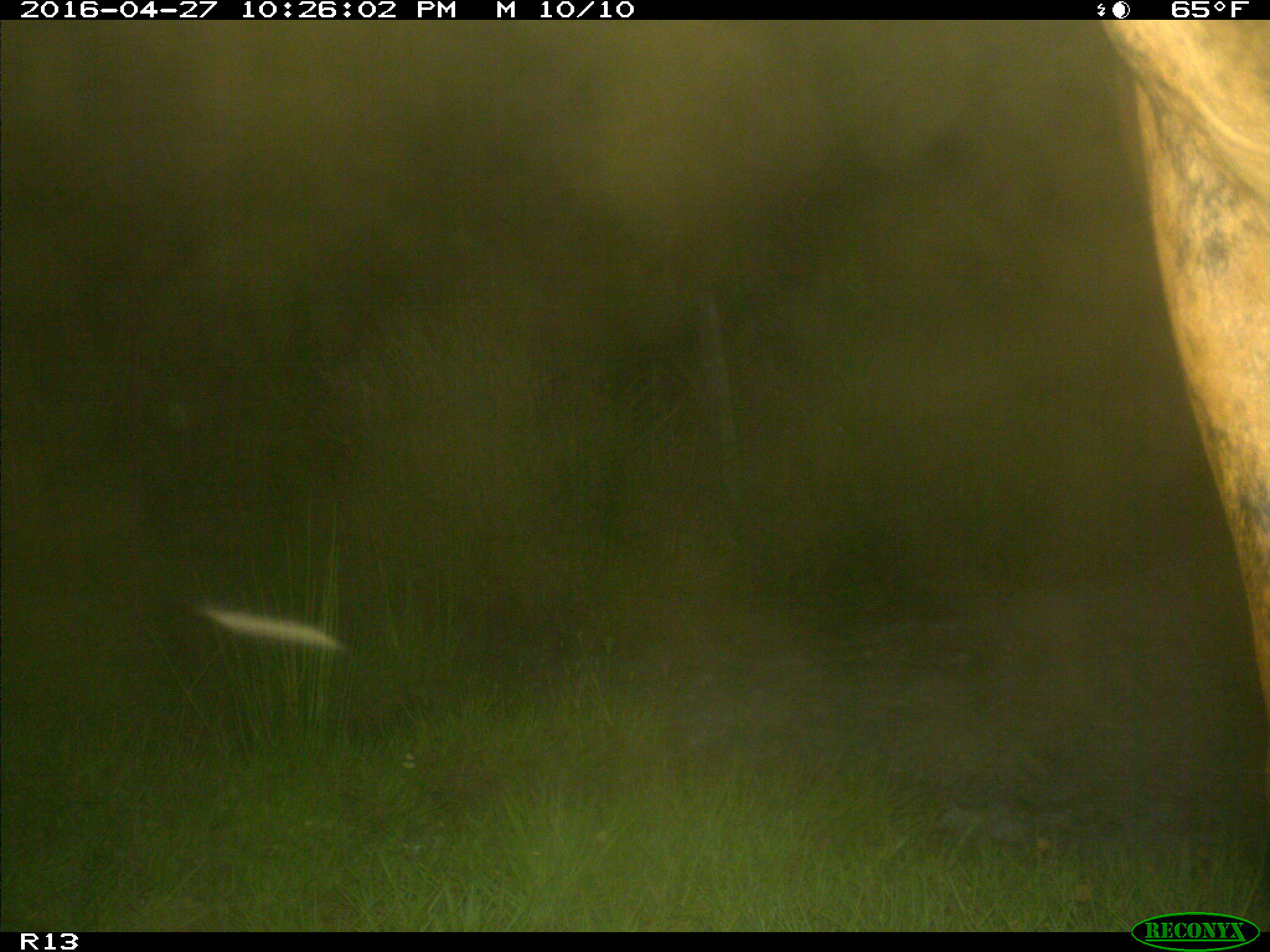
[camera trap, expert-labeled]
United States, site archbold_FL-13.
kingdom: Animalia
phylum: Chordata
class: Mammalia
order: Artiodactyla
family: Bovidae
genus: Bos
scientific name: Bos taurus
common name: domestic cow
Bos taurus (domestic cow).